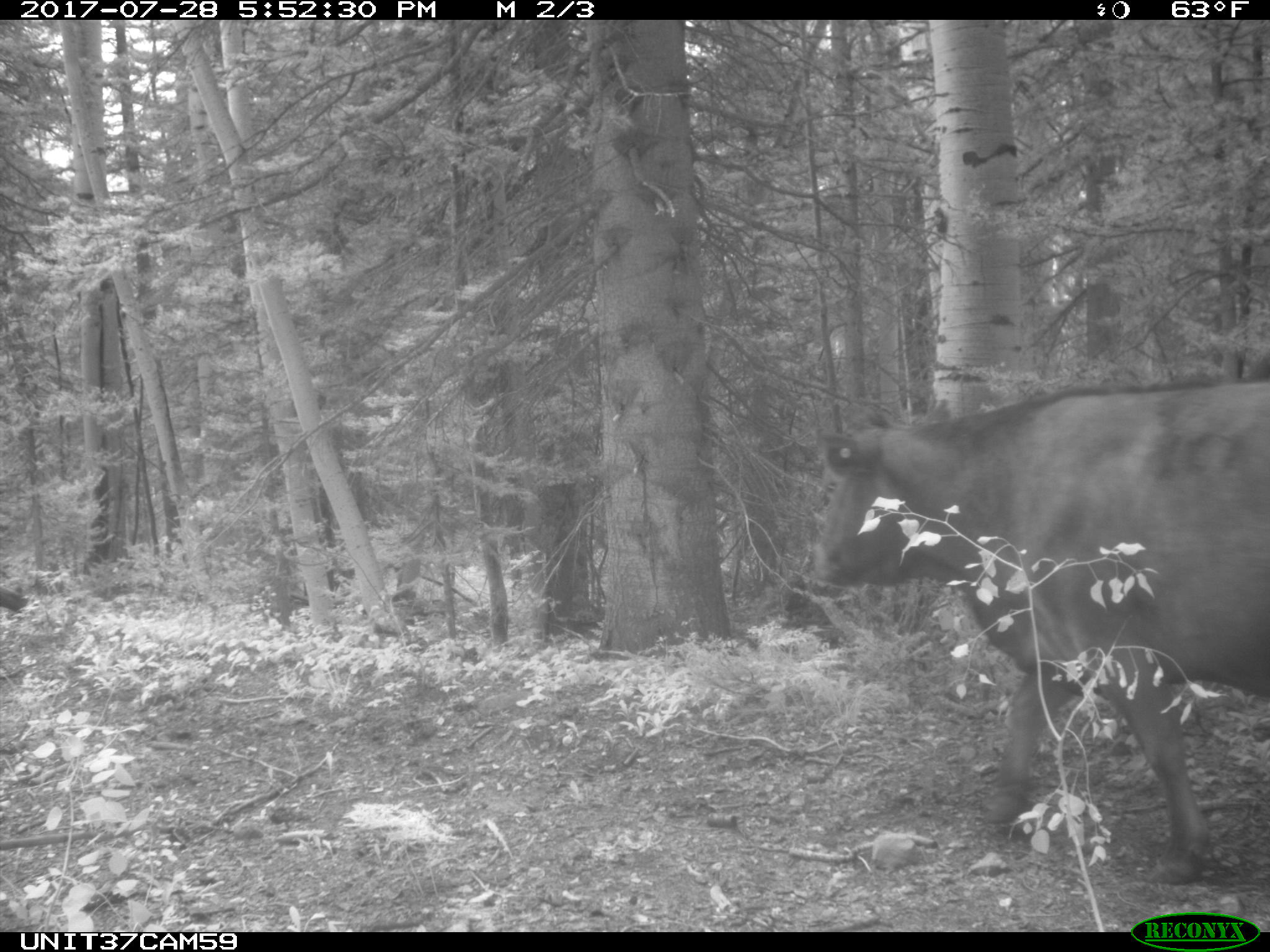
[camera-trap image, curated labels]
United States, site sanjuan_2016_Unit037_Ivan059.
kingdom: Animalia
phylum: Chordata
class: Mammalia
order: Artiodactyla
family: Bovidae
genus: Bos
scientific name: Bos taurus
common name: domestic cow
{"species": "Bos taurus (domestic cow)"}